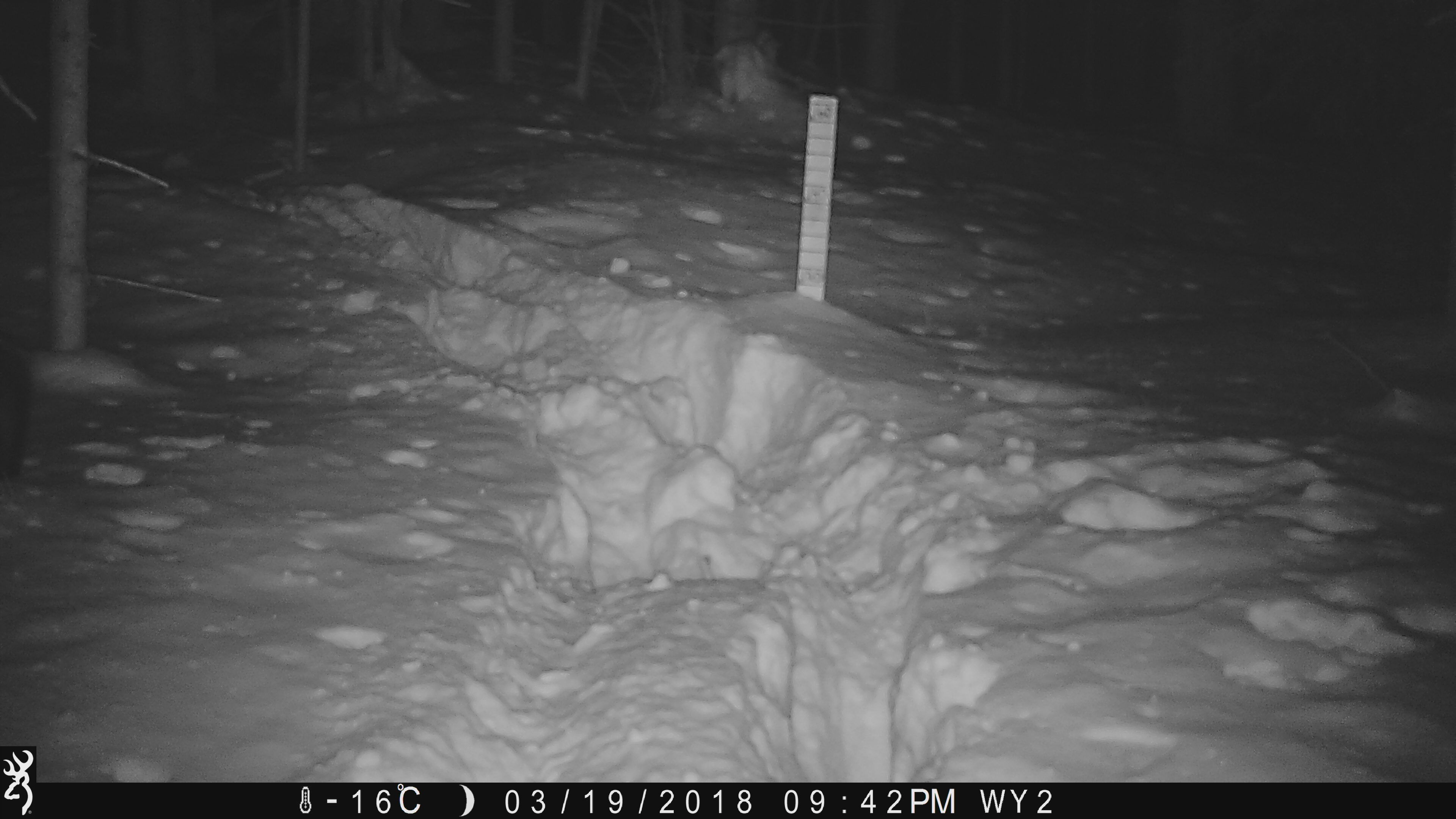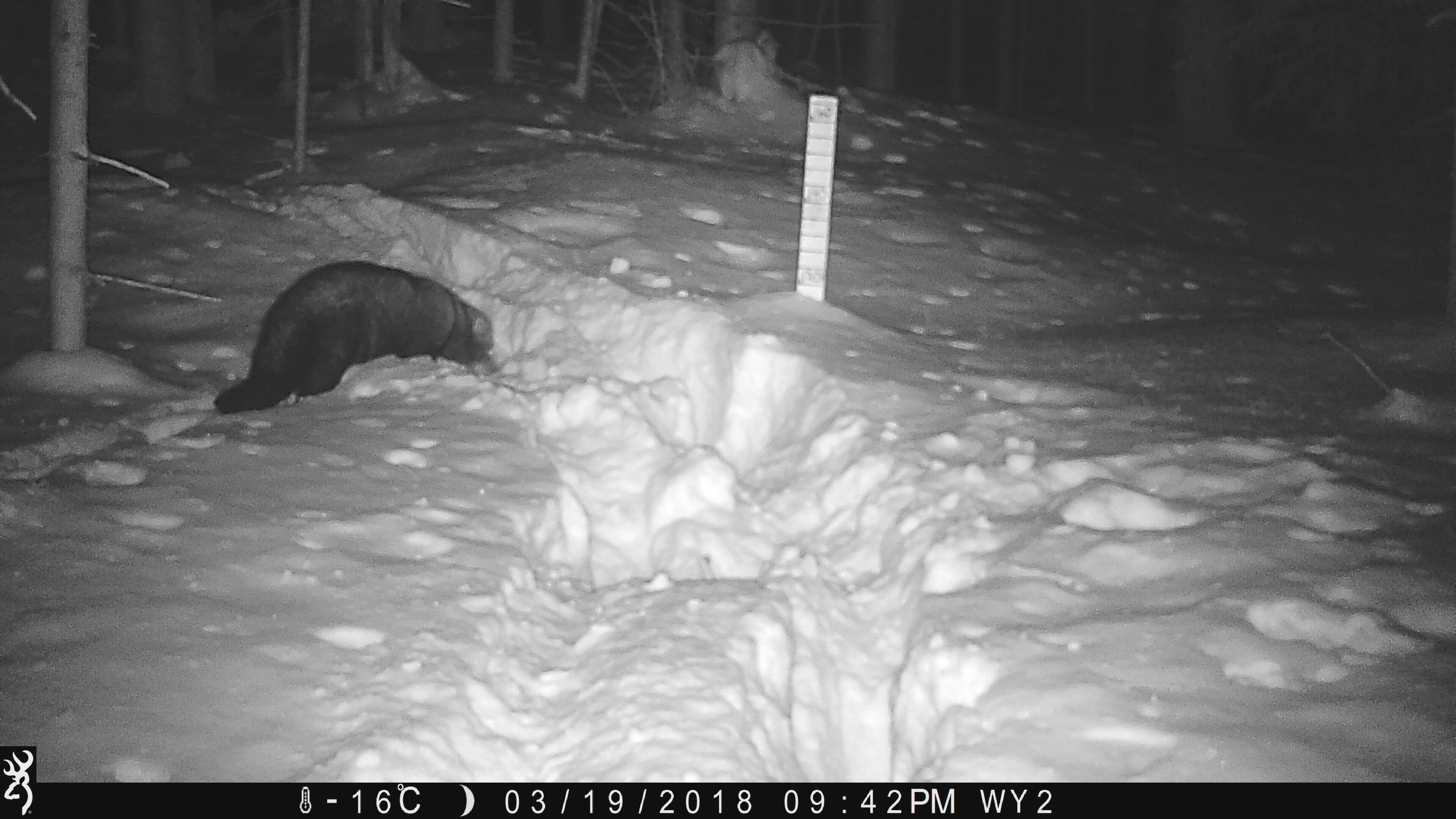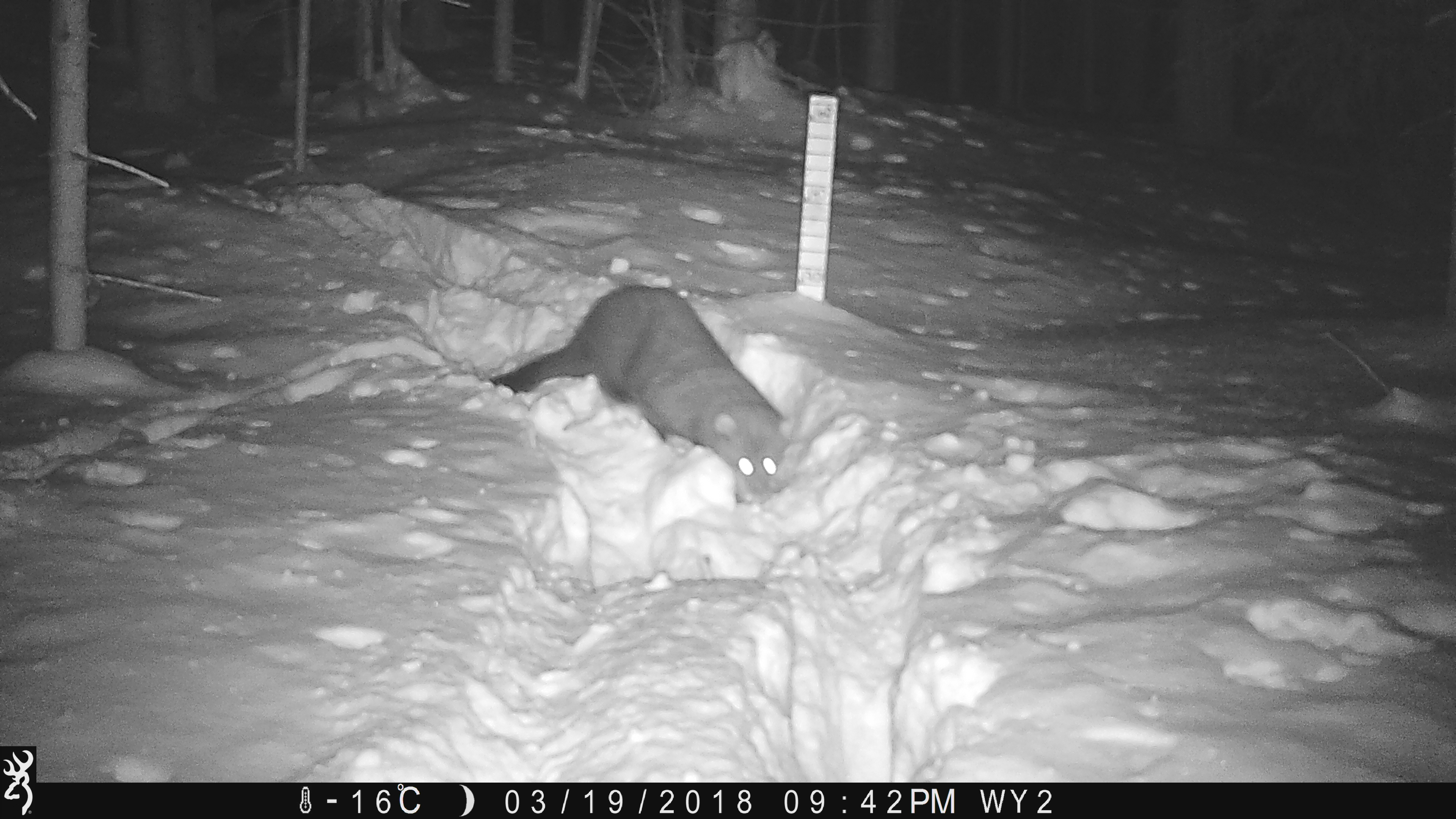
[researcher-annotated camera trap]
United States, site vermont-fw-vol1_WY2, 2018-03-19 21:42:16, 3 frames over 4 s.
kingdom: Animalia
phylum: Chordata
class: Mammalia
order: Carnivora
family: Mustelidae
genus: Pekania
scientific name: Pekania pennanti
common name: fisher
Fisher (Pekania pennanti).